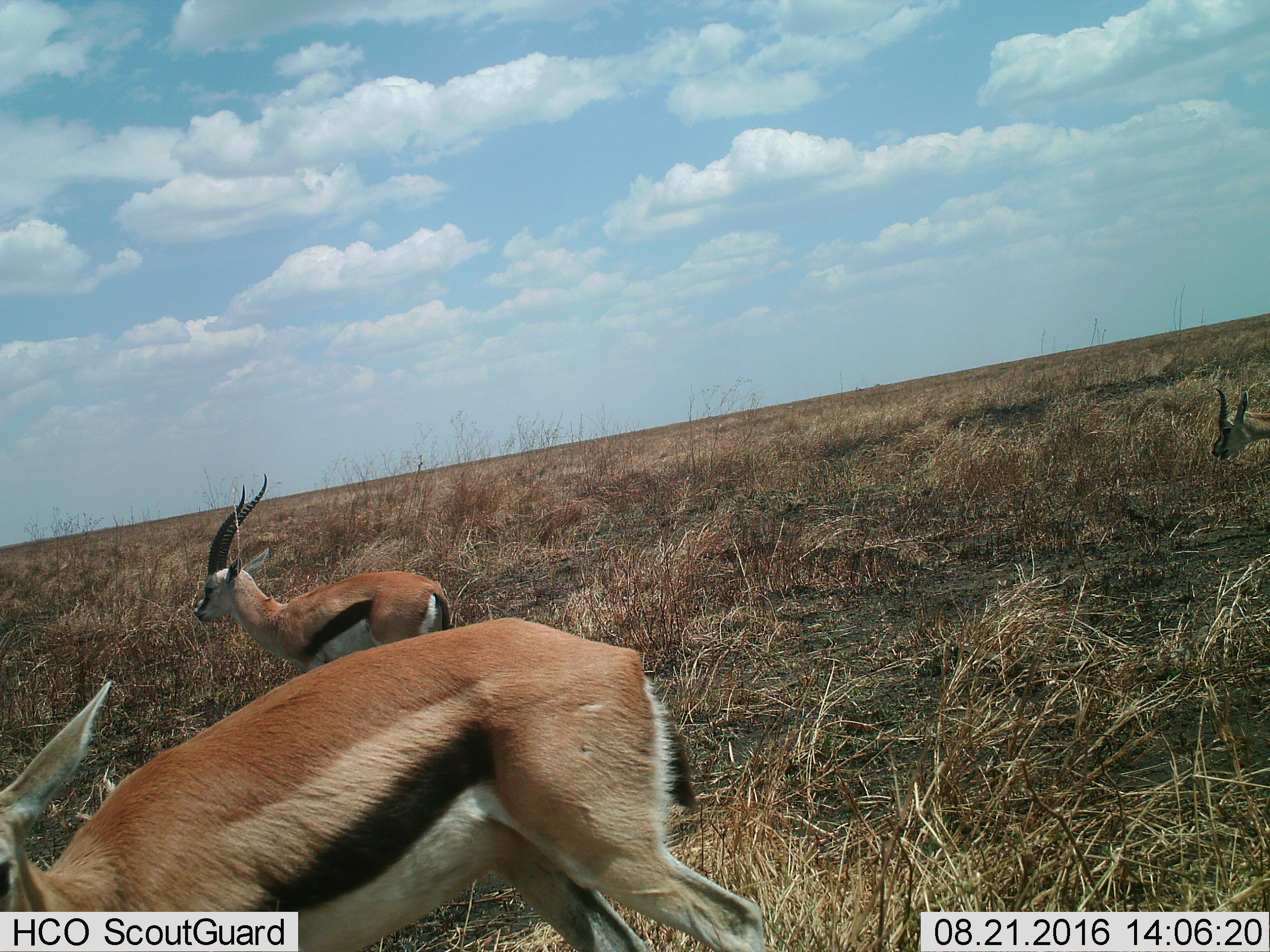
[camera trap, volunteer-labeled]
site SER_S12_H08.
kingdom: Animalia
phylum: Chordata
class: Mammalia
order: Artiodactyla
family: Bovidae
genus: Eudorcas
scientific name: Eudorcas thomsonii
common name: thomson's gazelle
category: gazellethomsons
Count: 3.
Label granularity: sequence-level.